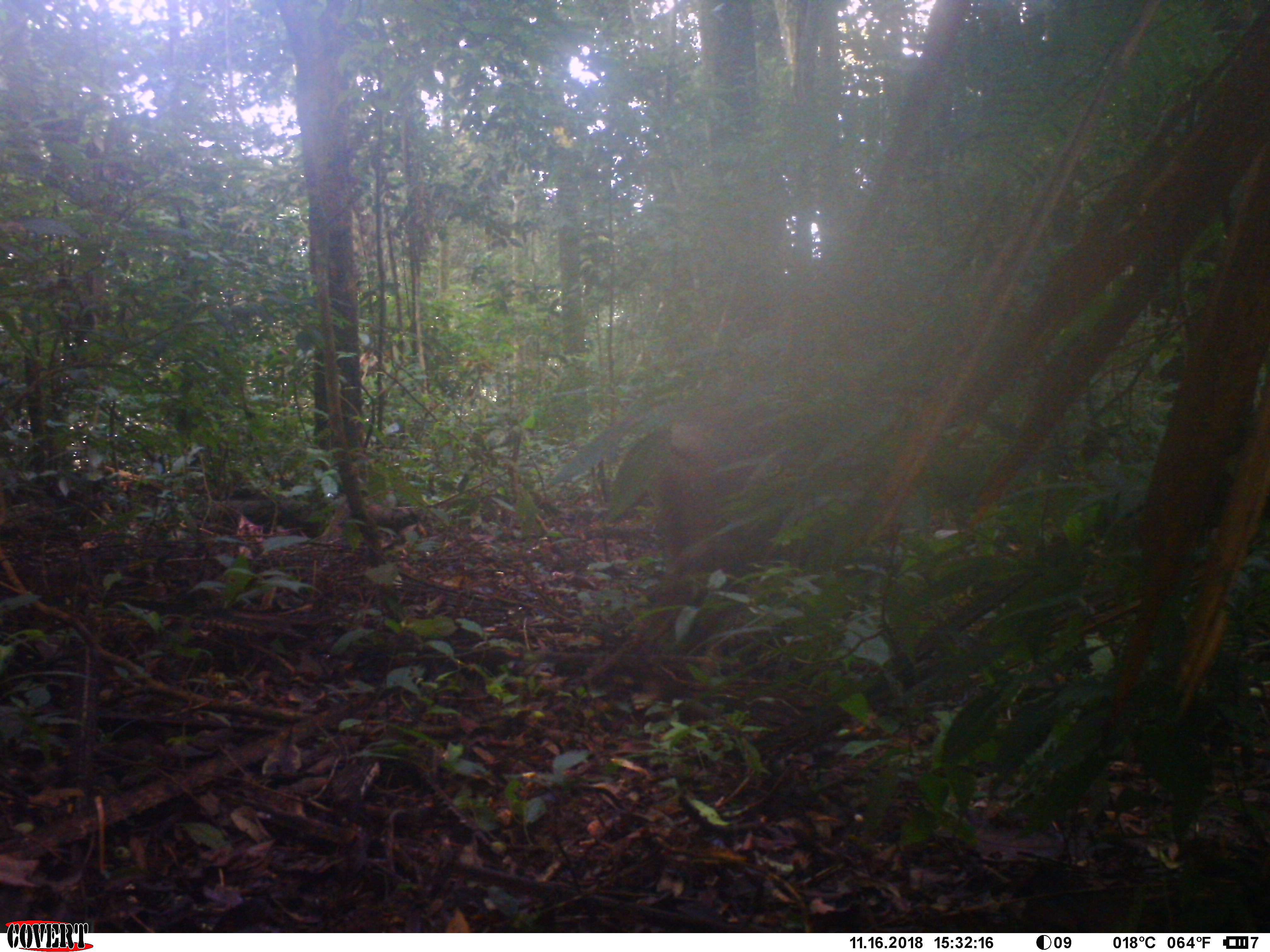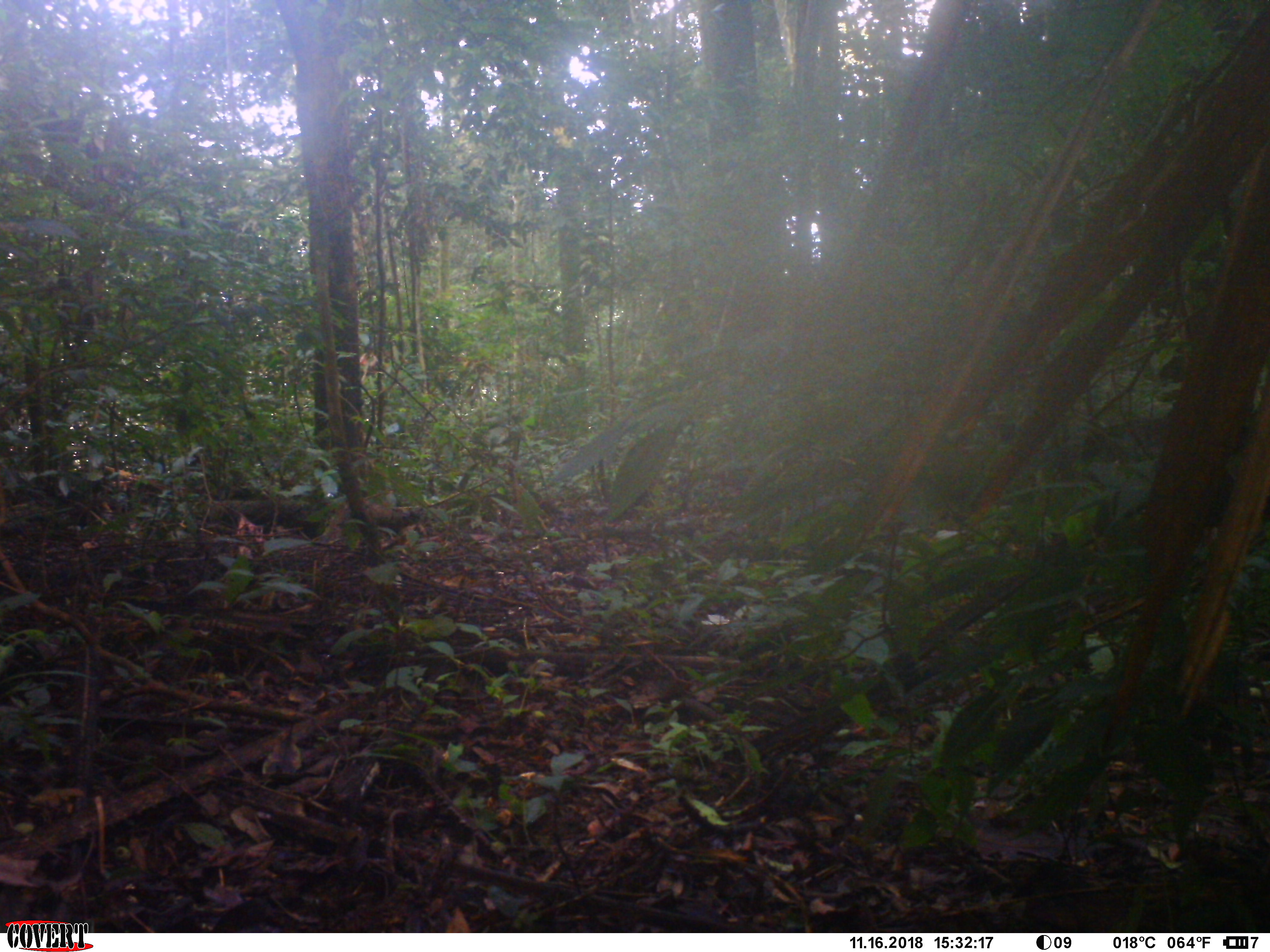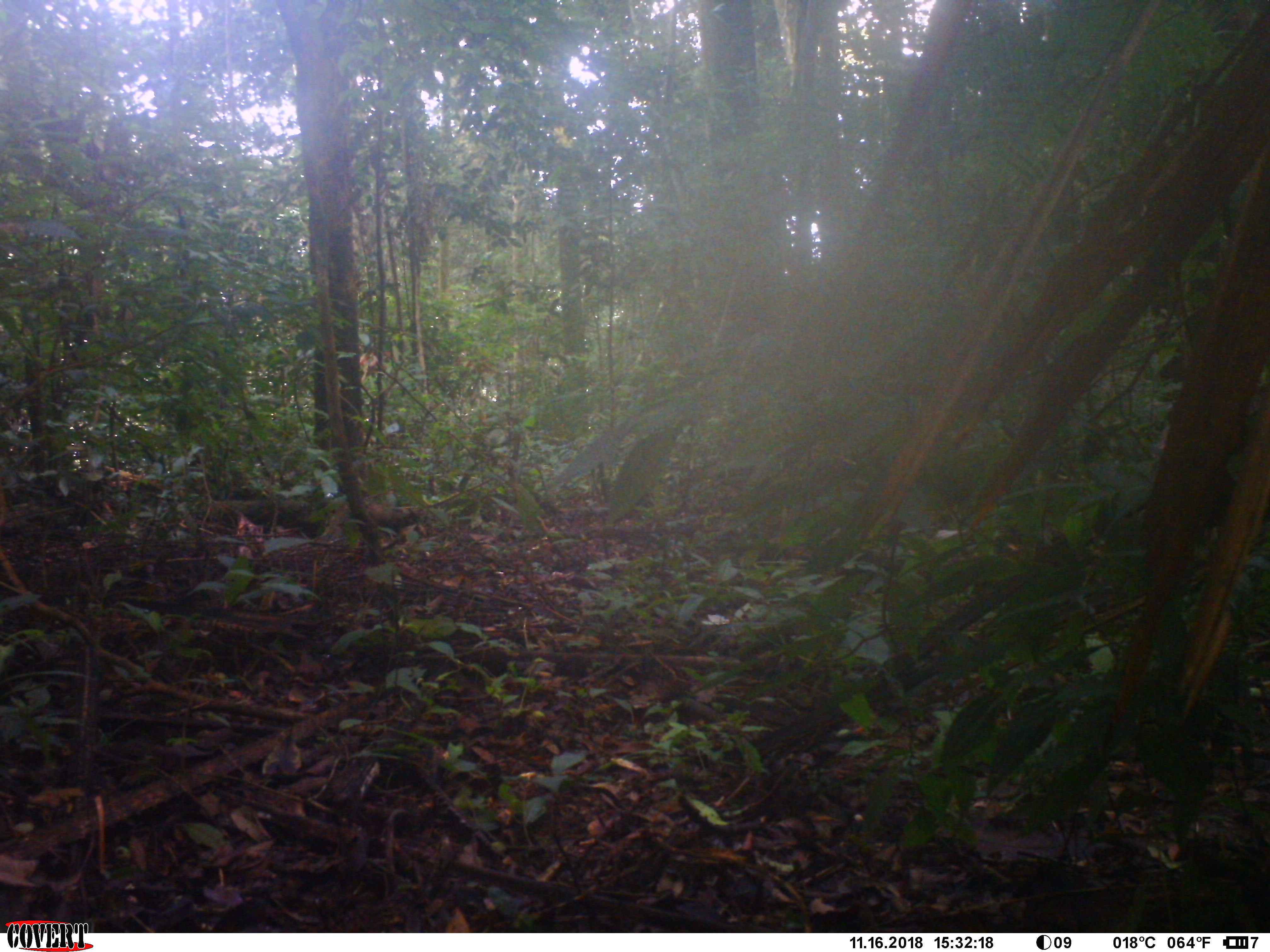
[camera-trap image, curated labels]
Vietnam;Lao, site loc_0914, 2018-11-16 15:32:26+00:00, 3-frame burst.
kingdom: Animalia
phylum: Chordata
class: Mammalia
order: Artiodactyla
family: Suidae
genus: Sus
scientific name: Sus scrofa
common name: eurasian wild pig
Eurasian wild pig (Sus scrofa). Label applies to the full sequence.